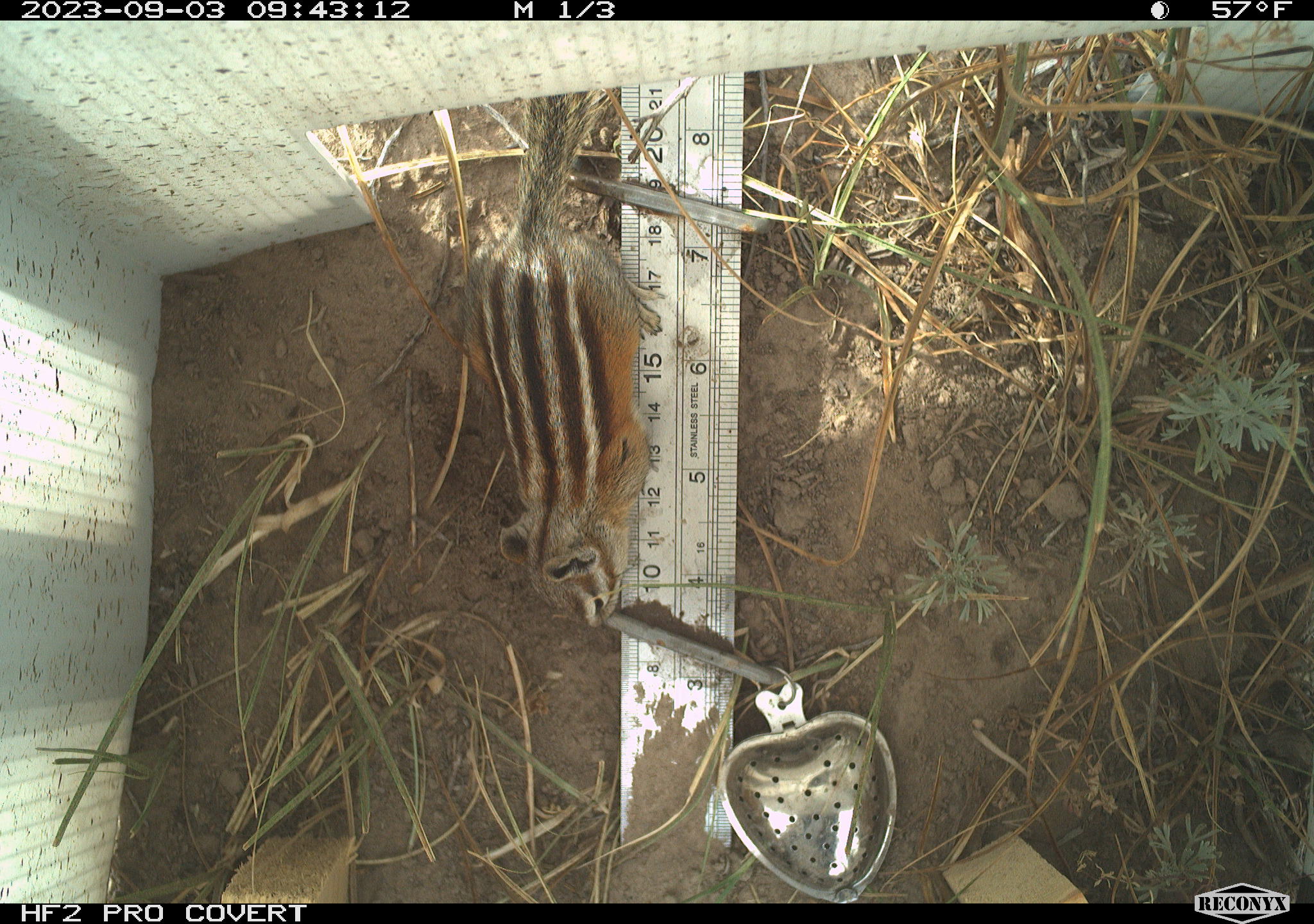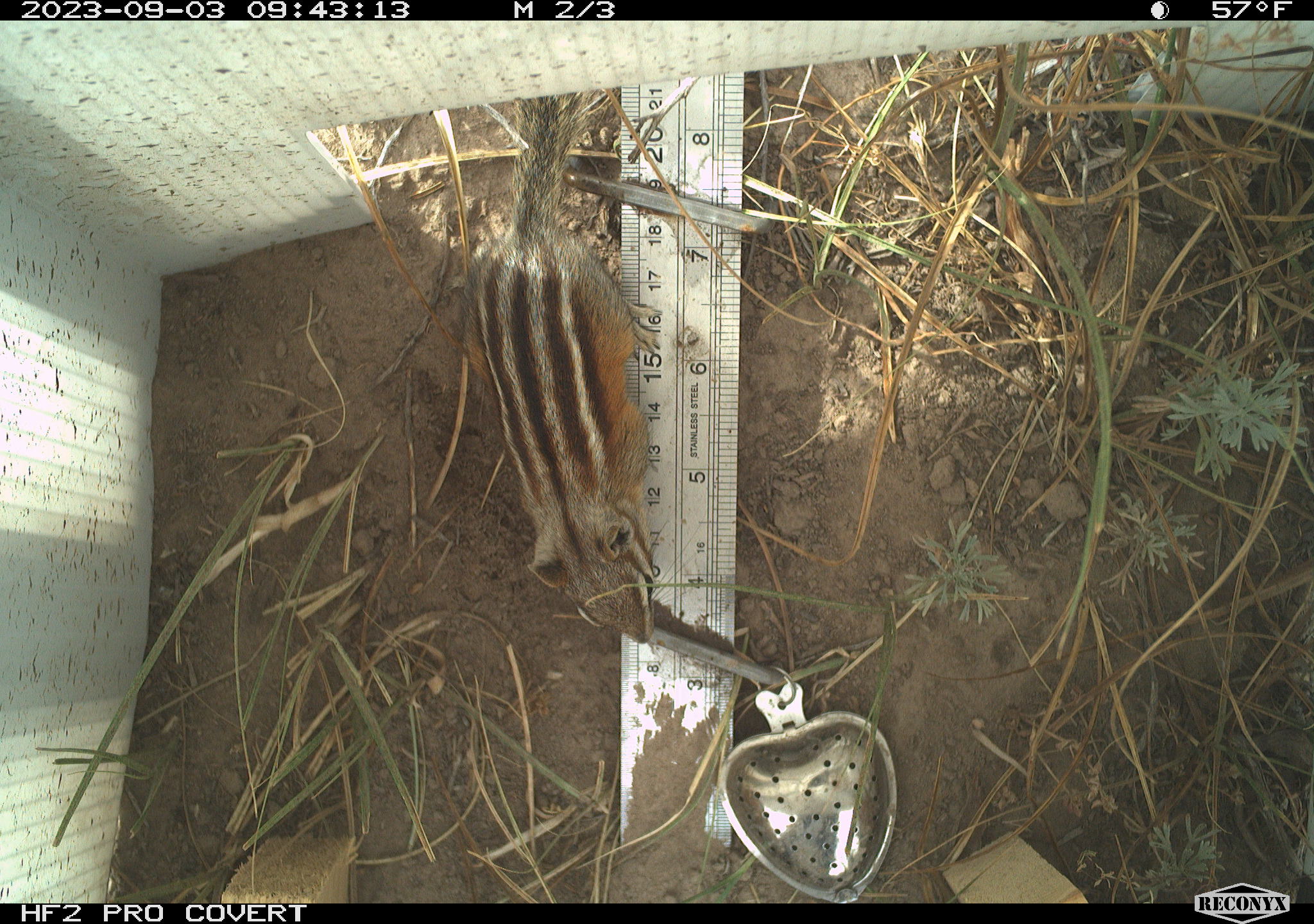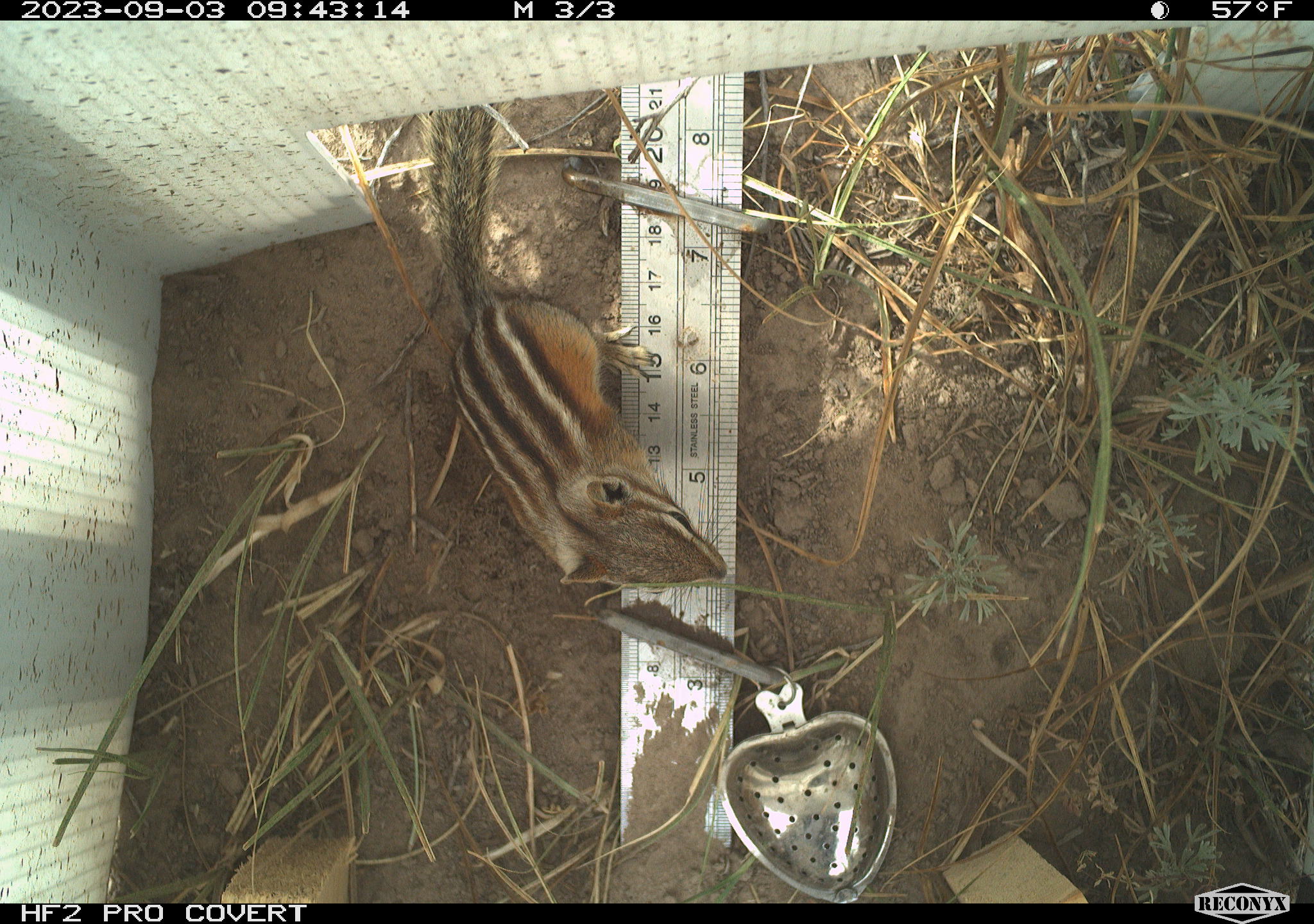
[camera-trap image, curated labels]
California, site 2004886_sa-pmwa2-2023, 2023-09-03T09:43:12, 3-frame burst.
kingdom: Animalia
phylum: Chordata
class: Mammalia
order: Rodentia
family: Sciuridae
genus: Neotamias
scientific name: Neotamias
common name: western chipmunks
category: neotamias species